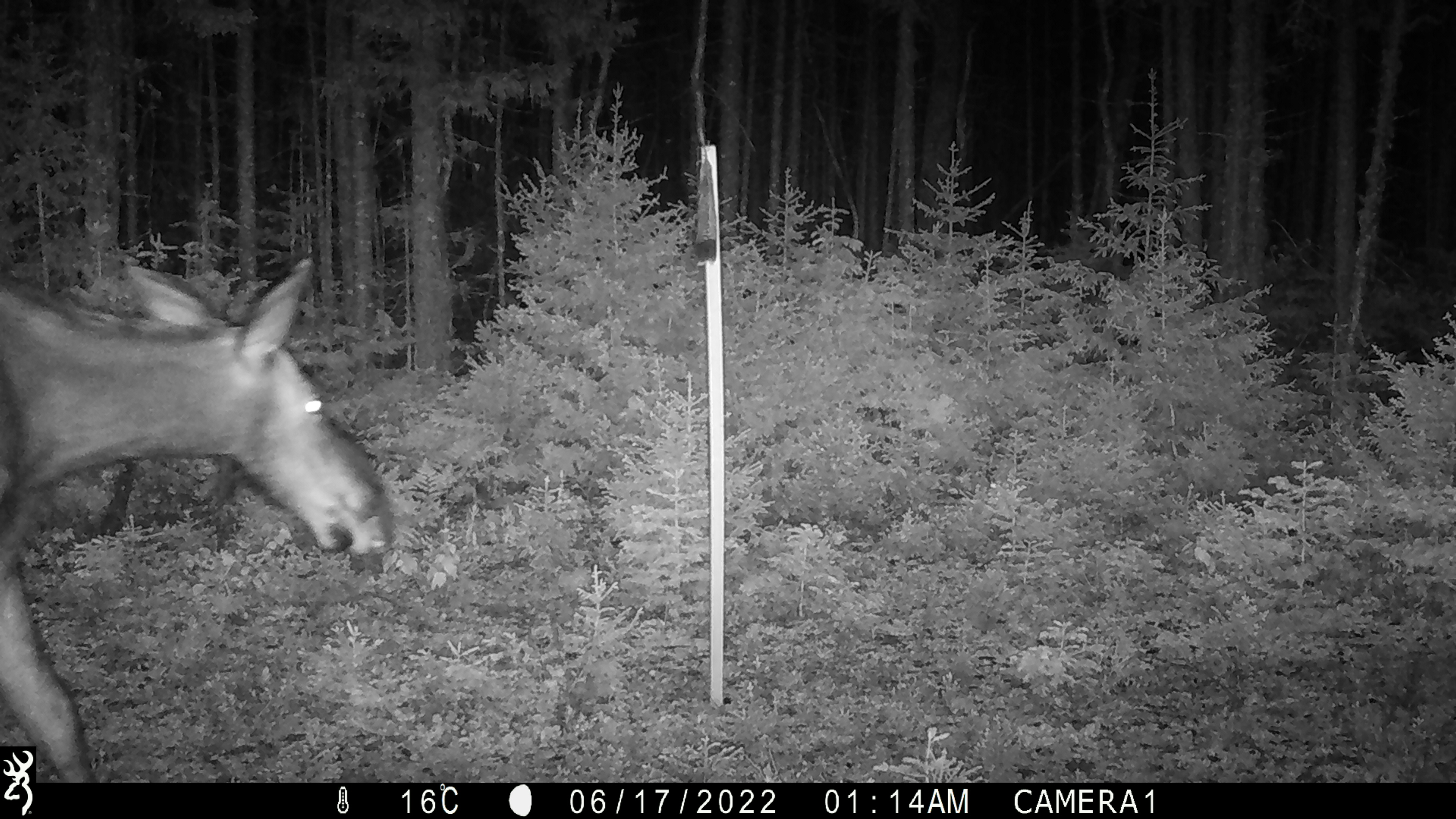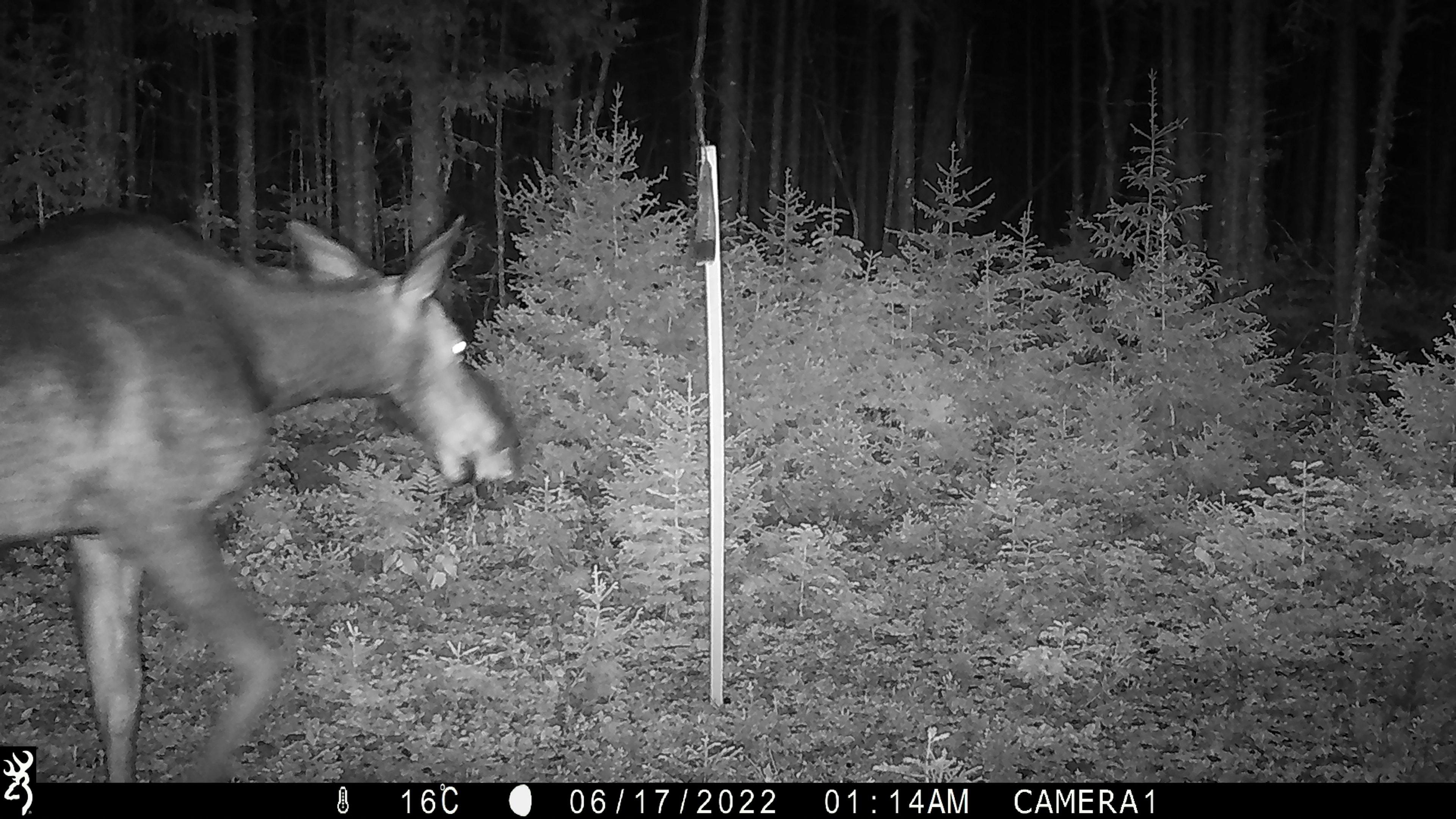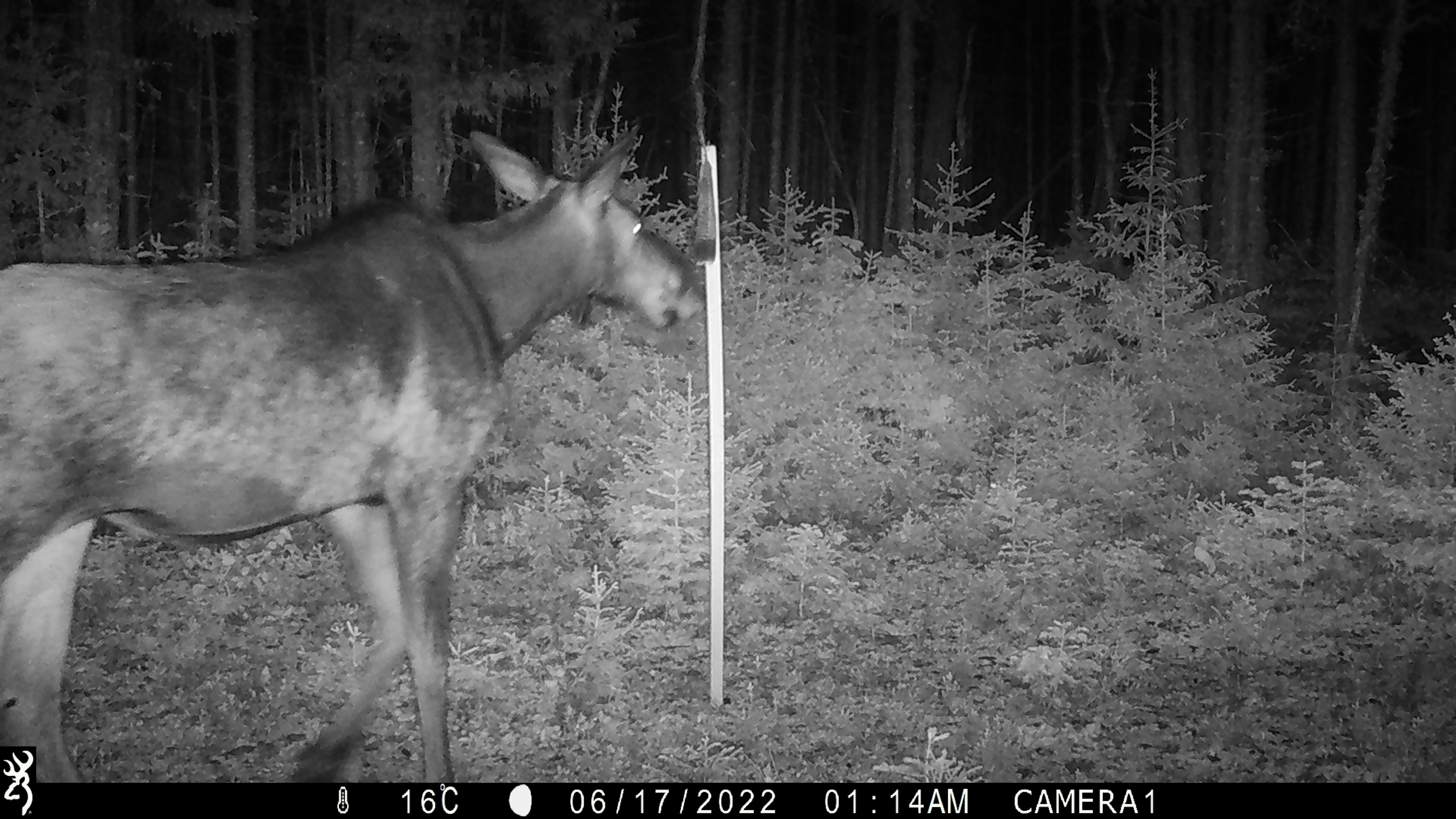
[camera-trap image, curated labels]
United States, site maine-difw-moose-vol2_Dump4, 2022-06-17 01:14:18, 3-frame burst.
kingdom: Animalia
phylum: Chordata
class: Mammalia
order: Artiodactyla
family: Cervidae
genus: Alces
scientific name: Alces alces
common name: moose